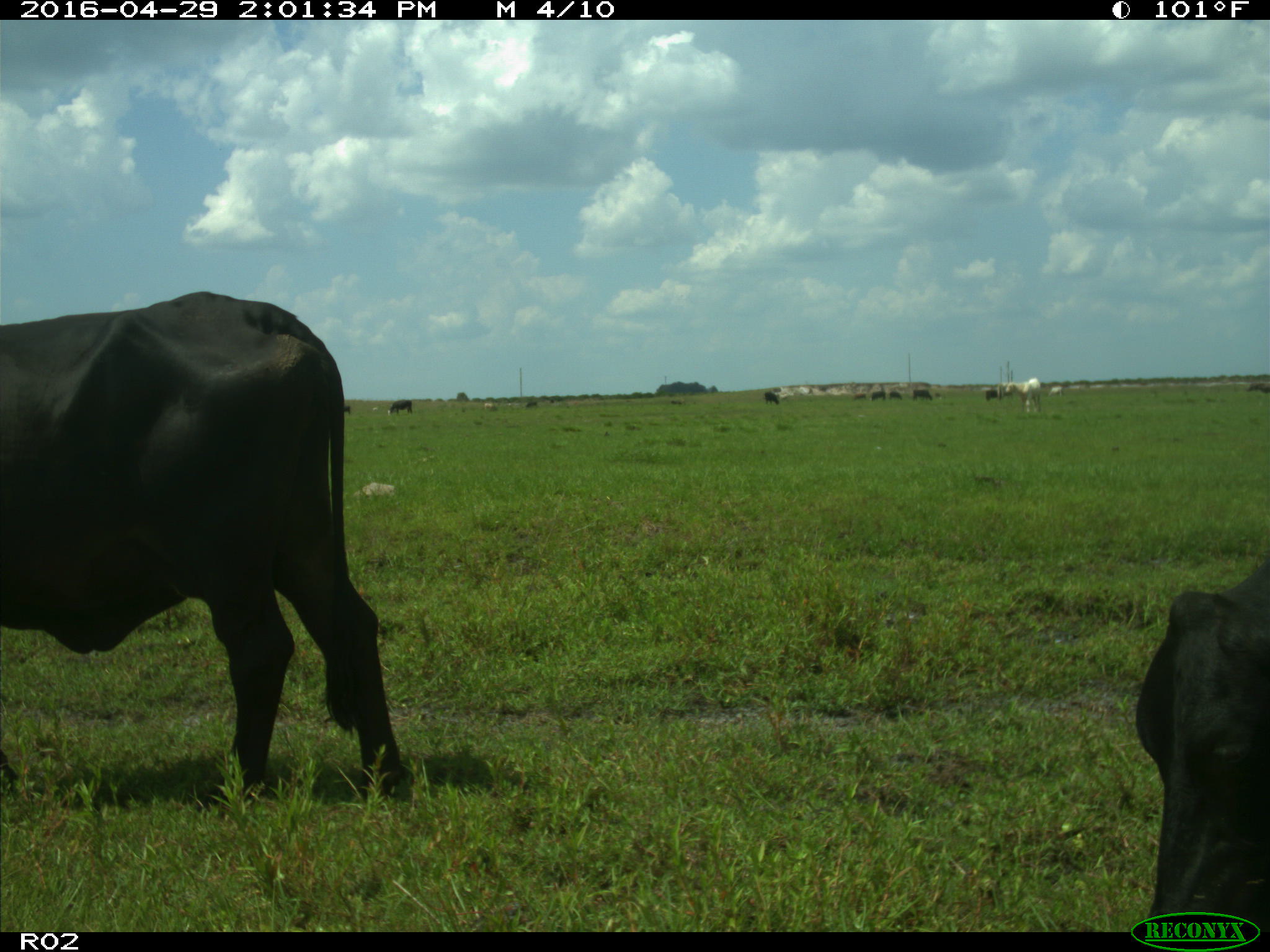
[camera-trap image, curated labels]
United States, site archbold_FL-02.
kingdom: Animalia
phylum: Chordata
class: Mammalia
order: Artiodactyla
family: Bovidae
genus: Bos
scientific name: Bos taurus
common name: domestic cow